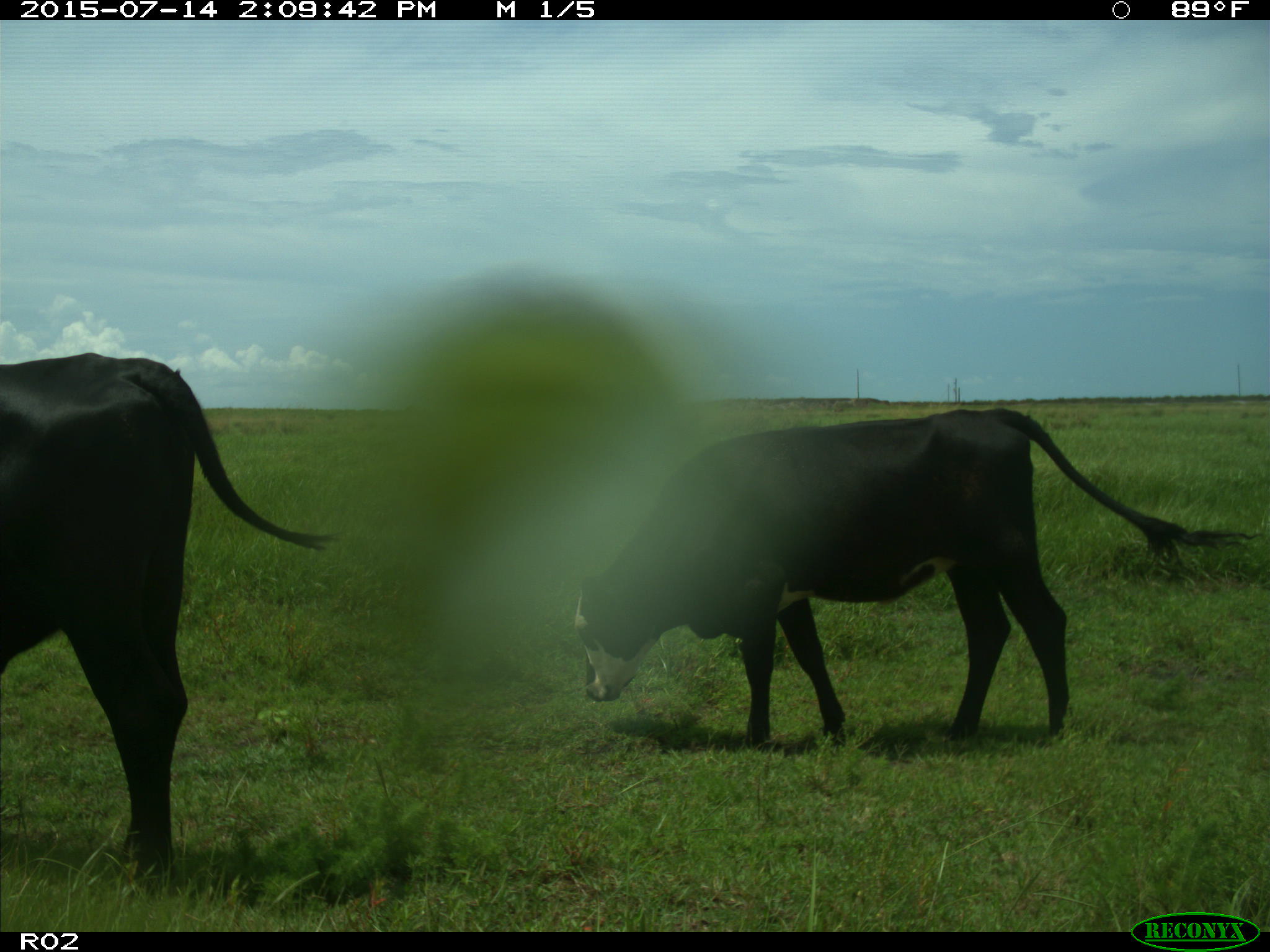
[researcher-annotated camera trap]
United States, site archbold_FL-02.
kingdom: Animalia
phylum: Chordata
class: Mammalia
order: Artiodactyla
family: Bovidae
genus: Bos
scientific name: Bos taurus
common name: domestic cow